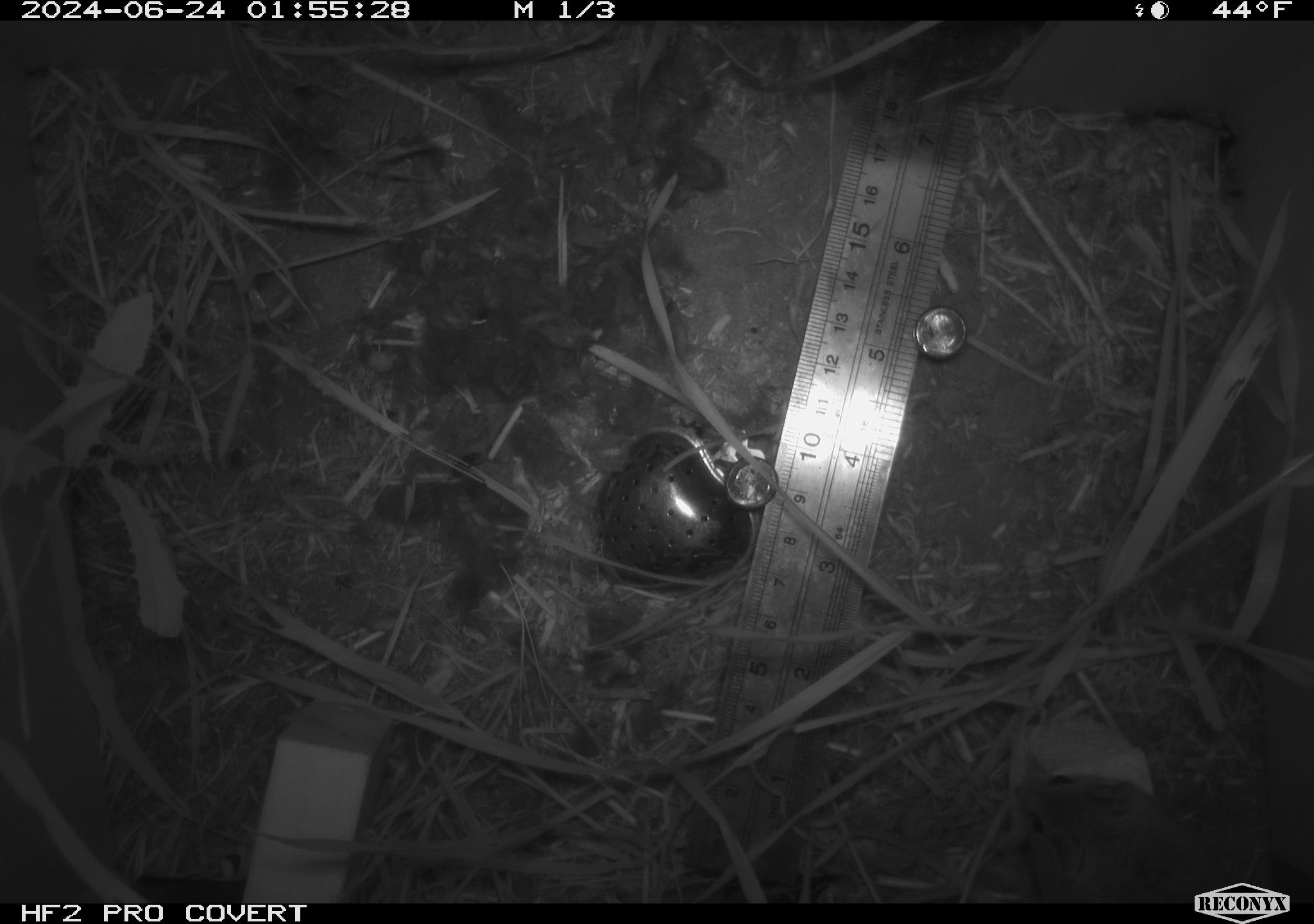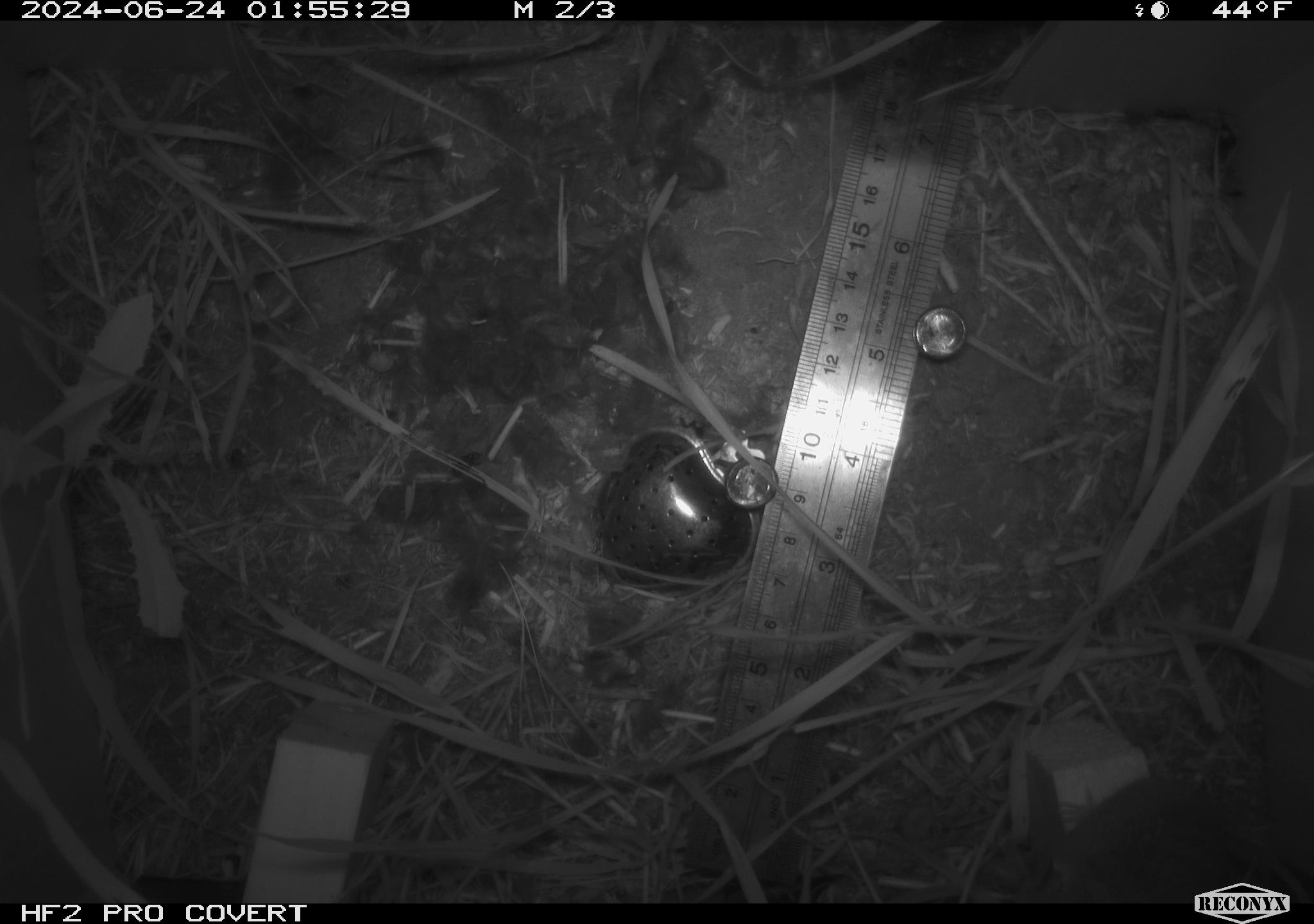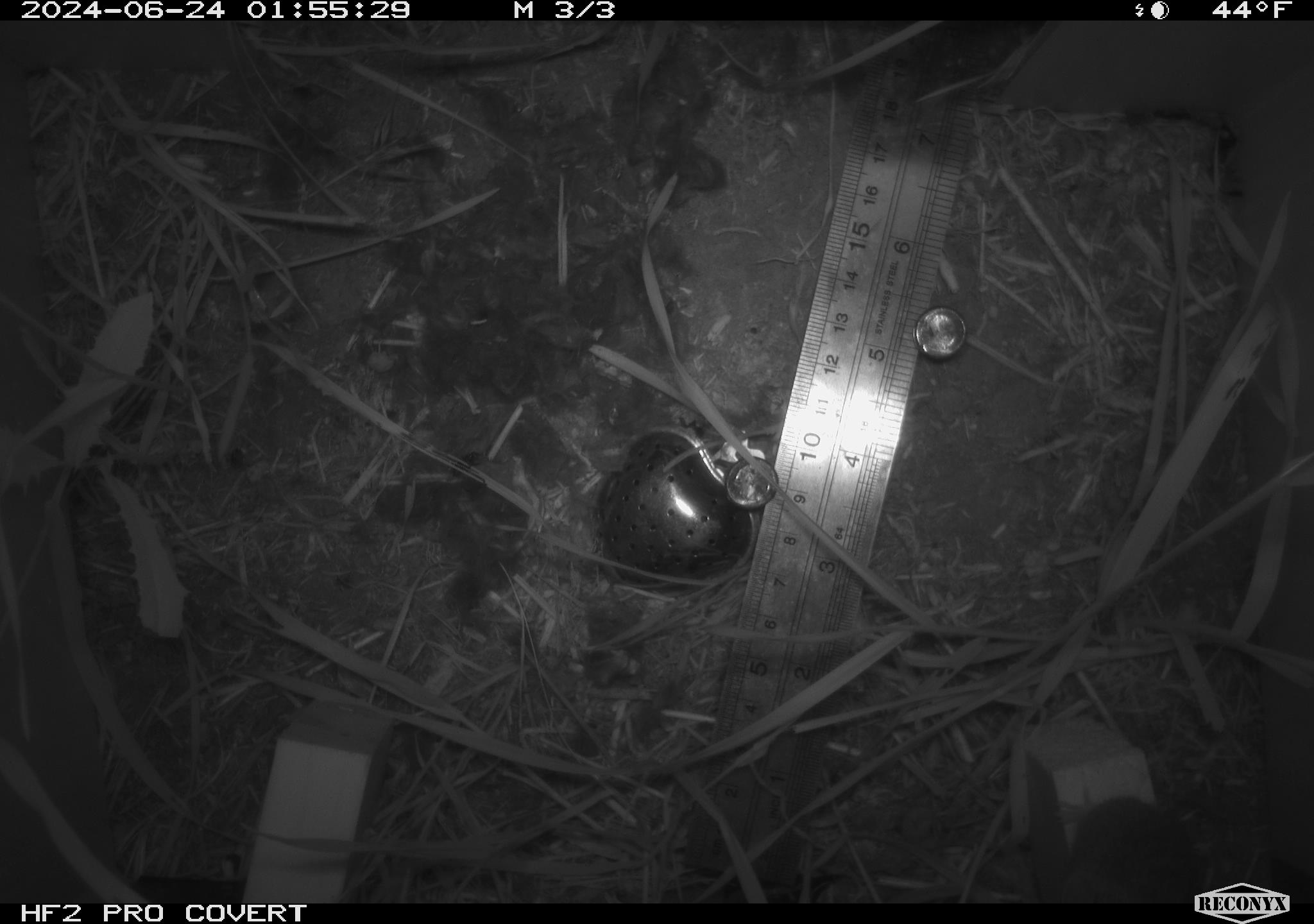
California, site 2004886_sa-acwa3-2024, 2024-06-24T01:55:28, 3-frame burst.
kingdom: Animalia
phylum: Chordata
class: Mammalia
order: Rodentia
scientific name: Rodentia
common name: mouse species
Mouse species (Rodentia).